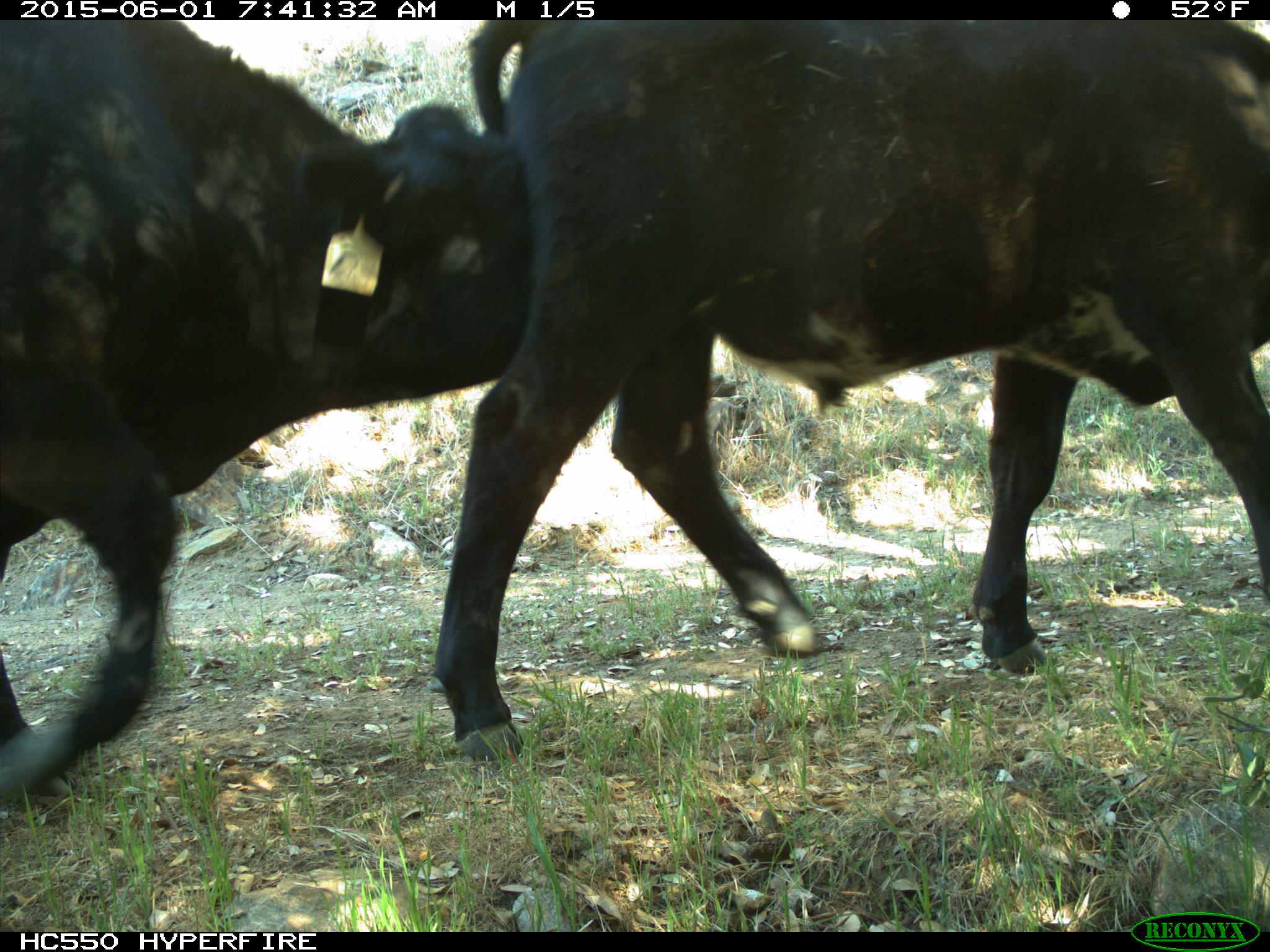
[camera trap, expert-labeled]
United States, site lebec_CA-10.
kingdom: Animalia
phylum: Chordata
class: Mammalia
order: Artiodactyla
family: Bovidae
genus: Bos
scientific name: Bos taurus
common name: domestic cow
Bos taurus (domestic cow).